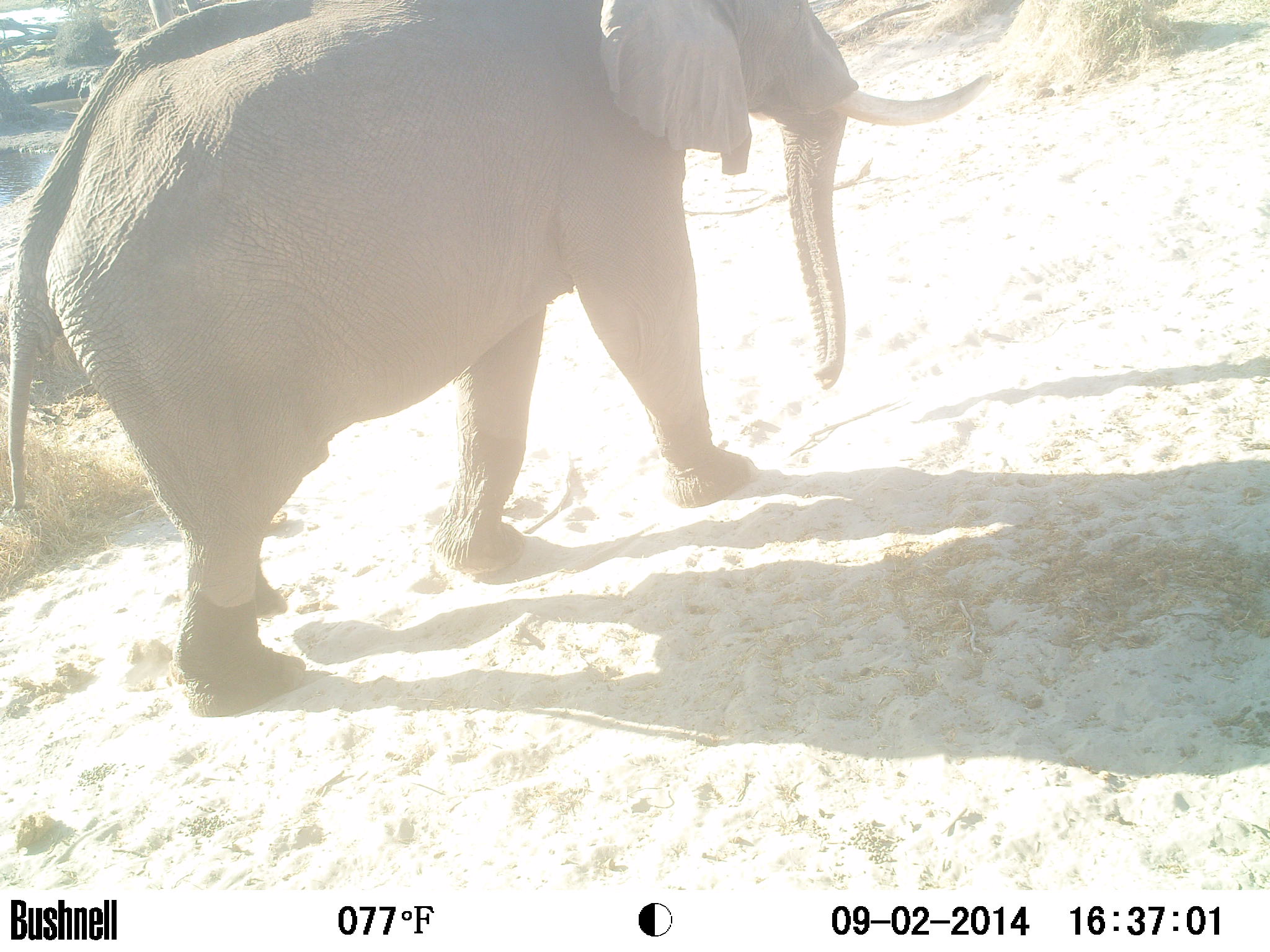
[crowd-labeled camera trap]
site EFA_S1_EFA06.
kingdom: Animalia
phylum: Chordata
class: Mammalia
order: Proboscidea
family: Elephantidae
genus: Loxodonta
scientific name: Loxodonta africana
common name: african bush elephant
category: elephant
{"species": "elephant (african bush elephant) (Loxodonta africana)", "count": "1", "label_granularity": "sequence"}